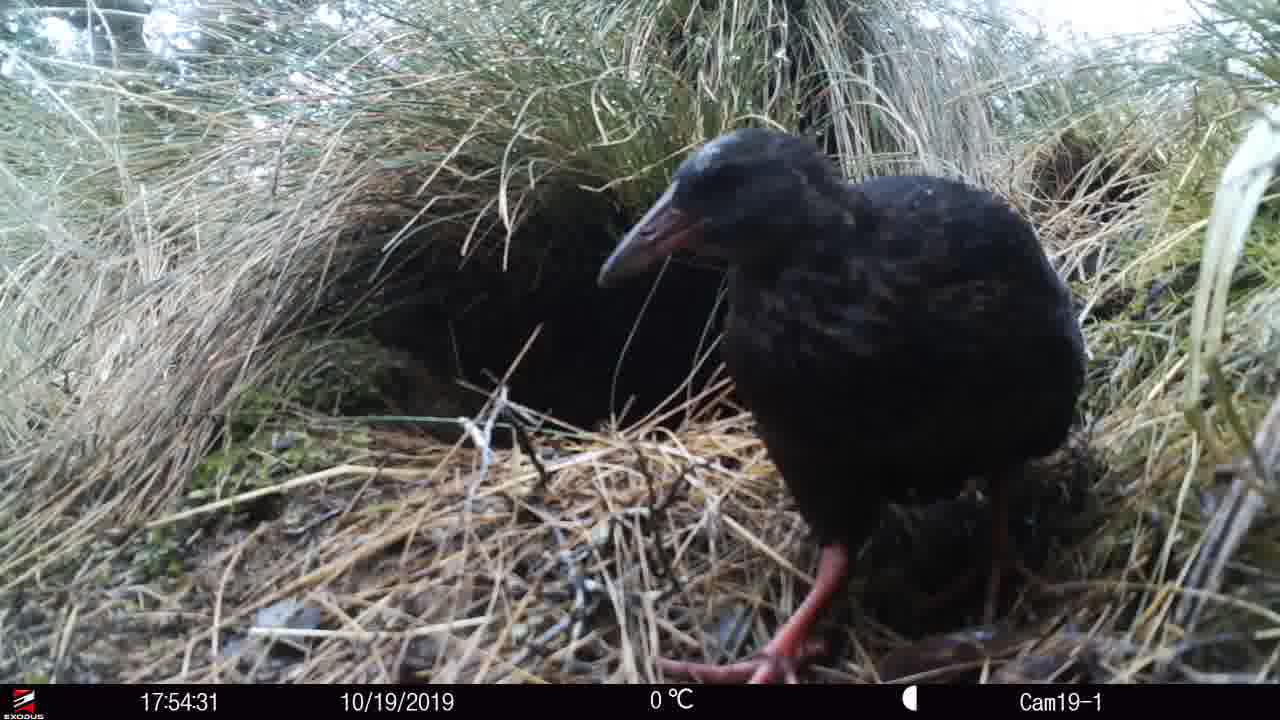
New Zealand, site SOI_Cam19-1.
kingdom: Animalia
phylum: Chordata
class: Aves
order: Gruiformes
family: Rallidae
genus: Gallirallus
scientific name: Gallirallus australis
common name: weka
Weka (Gallirallus australis).